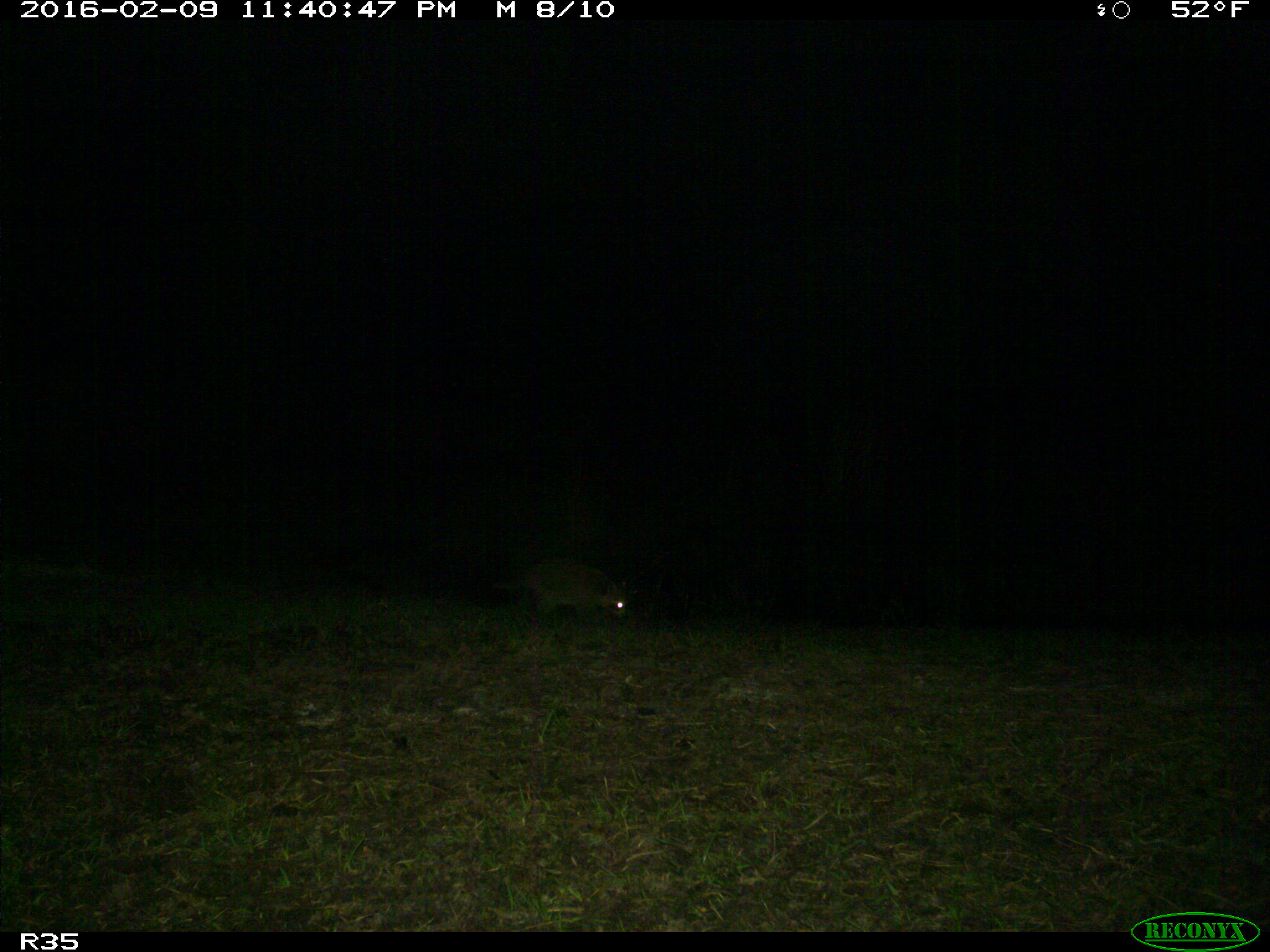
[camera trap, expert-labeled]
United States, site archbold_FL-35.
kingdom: Animalia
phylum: Chordata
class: Mammalia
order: Carnivora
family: Procyonidae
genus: Procyon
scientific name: Procyon lotor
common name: common raccoon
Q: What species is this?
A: Procyon lotor (common raccoon).